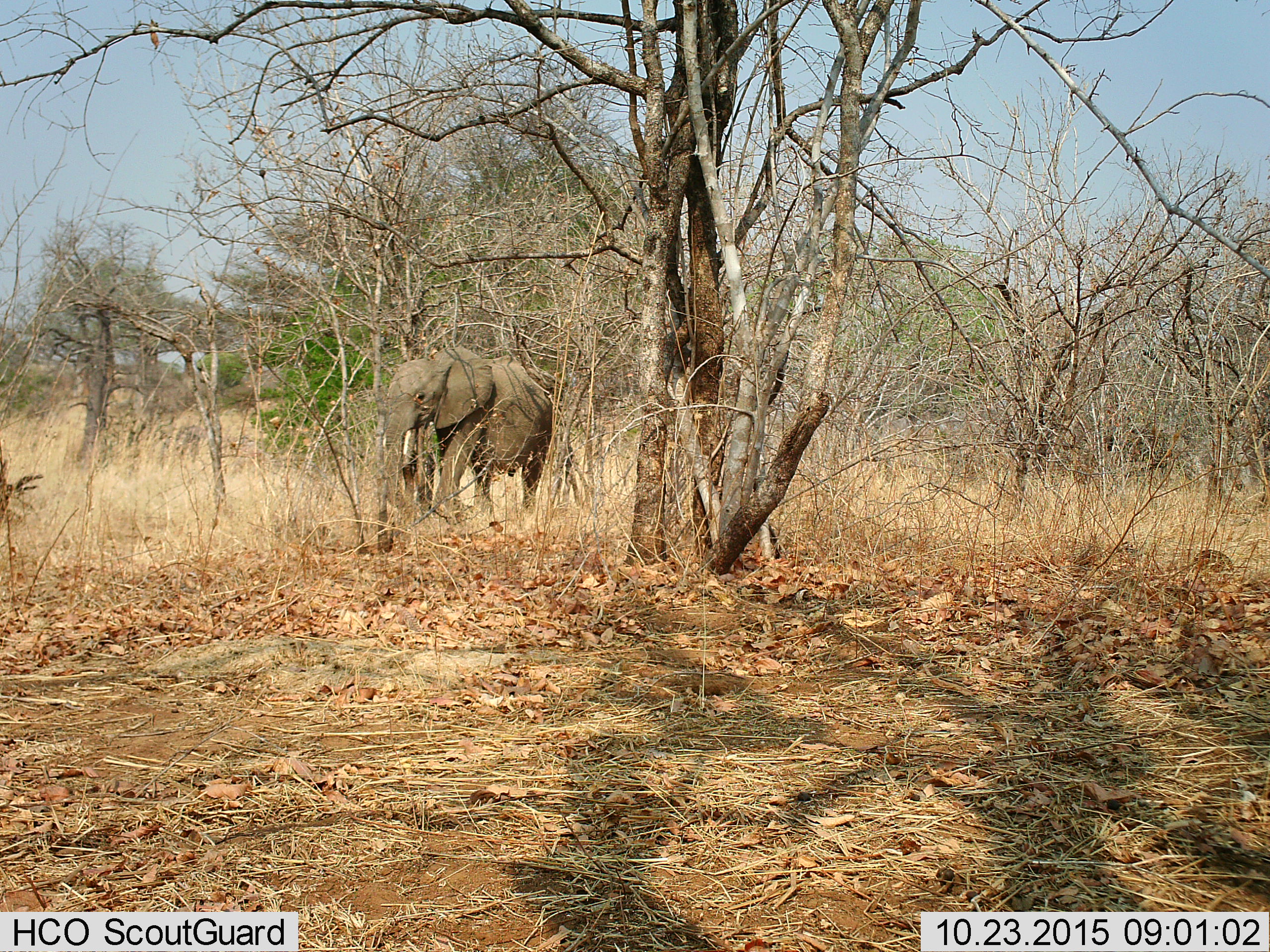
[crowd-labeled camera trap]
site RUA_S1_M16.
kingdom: Animalia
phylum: Chordata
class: Mammalia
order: Proboscidea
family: Elephantidae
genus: Loxodonta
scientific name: Loxodonta africana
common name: african bush elephant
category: elephant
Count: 1.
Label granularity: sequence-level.